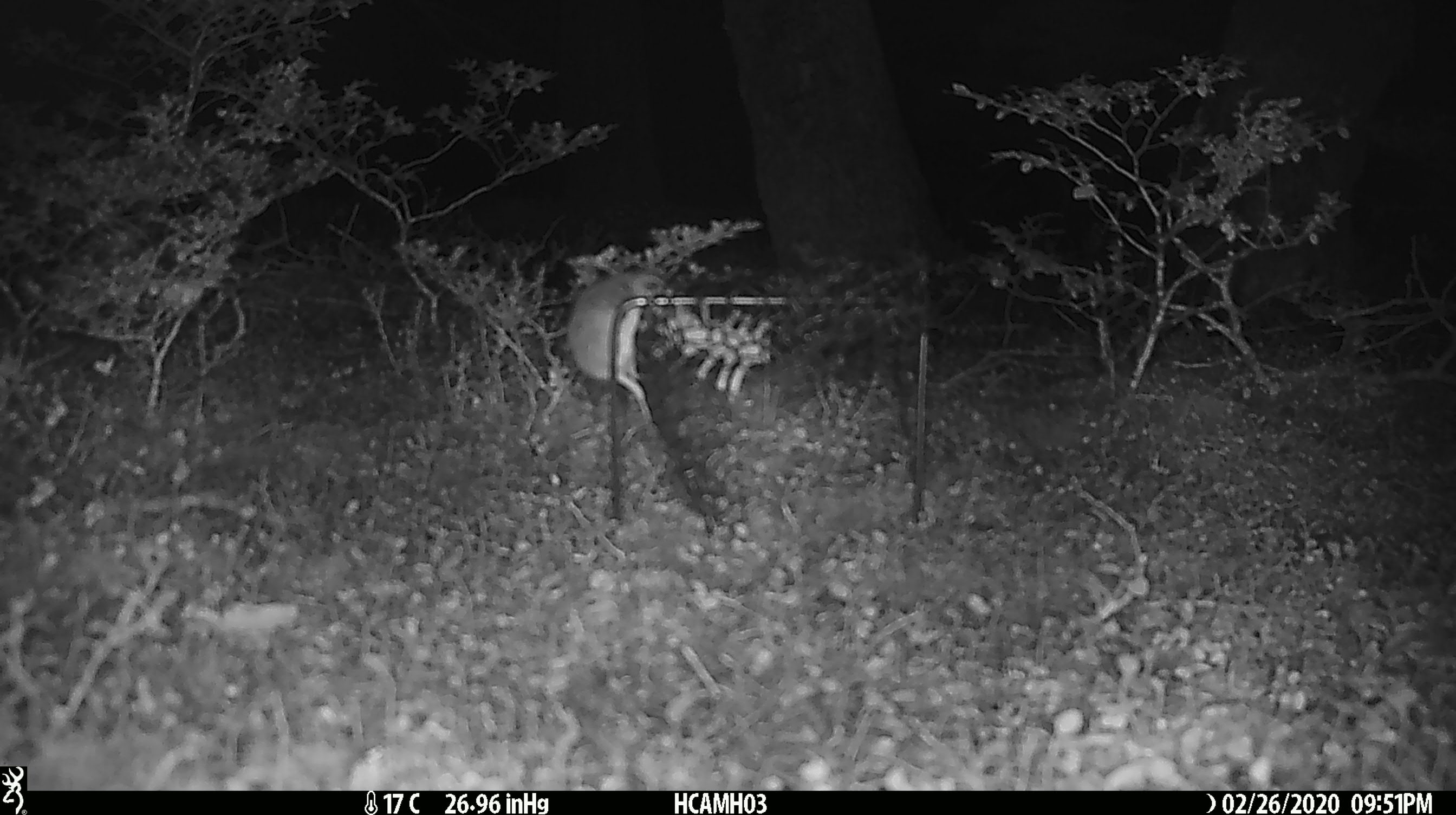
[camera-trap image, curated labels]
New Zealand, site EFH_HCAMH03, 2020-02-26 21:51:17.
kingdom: Animalia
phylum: Chordata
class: Mammalia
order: Rodentia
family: Muridae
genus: Mus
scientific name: Mus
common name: mouse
Mouse (Mus).